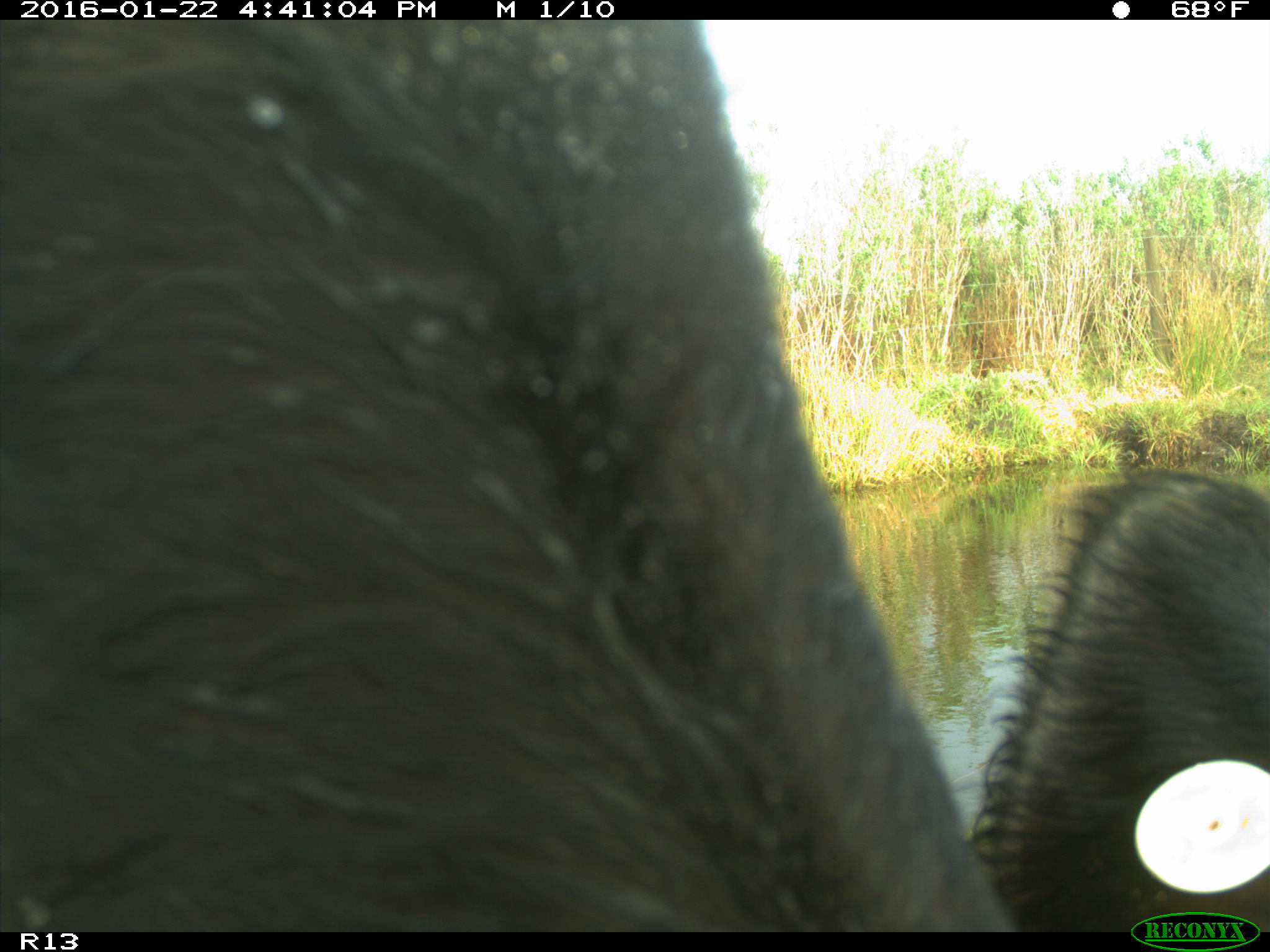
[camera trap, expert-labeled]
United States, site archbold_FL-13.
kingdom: Animalia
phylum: Chordata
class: Mammalia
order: Artiodactyla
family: Bovidae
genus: Bos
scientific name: Bos taurus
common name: domestic cow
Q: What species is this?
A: Bos taurus (domestic cow).